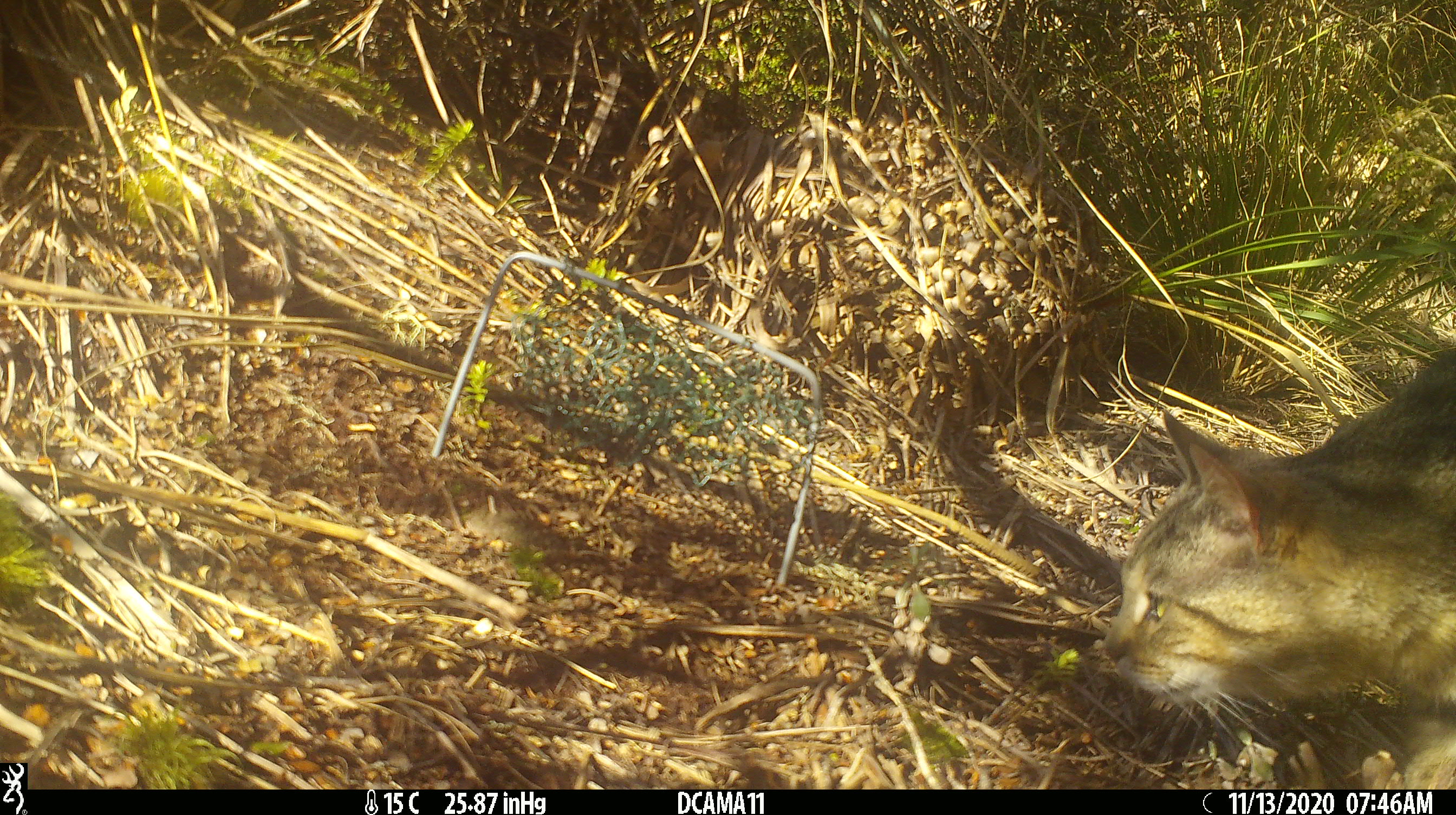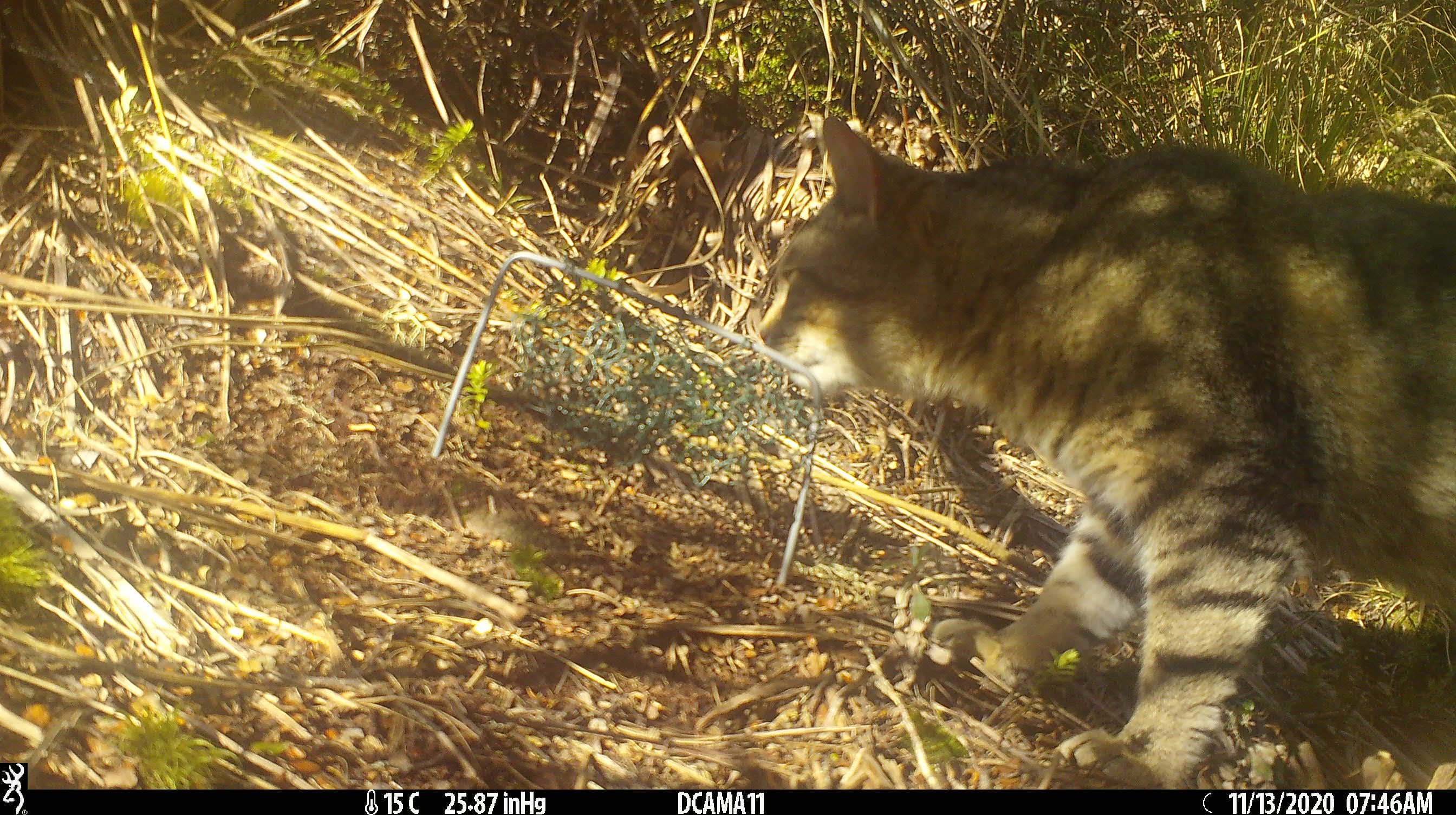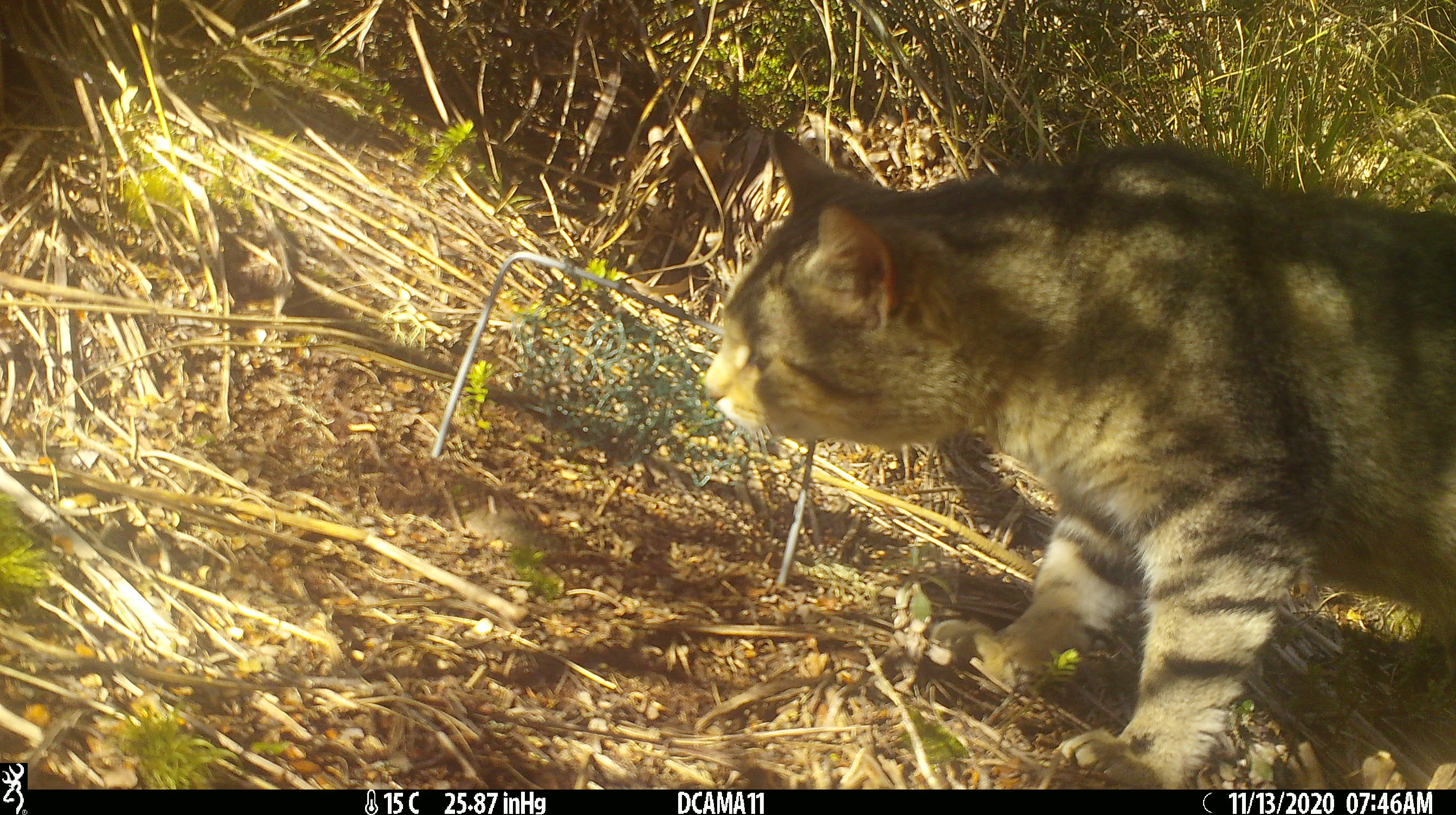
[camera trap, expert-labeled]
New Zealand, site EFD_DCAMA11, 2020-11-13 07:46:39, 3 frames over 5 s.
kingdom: Animalia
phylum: Chordata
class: Mammalia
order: Carnivora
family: Felidae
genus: Felis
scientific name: Felis catus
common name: domestic cat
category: cat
Cat (domestic cat) (Felis catus).